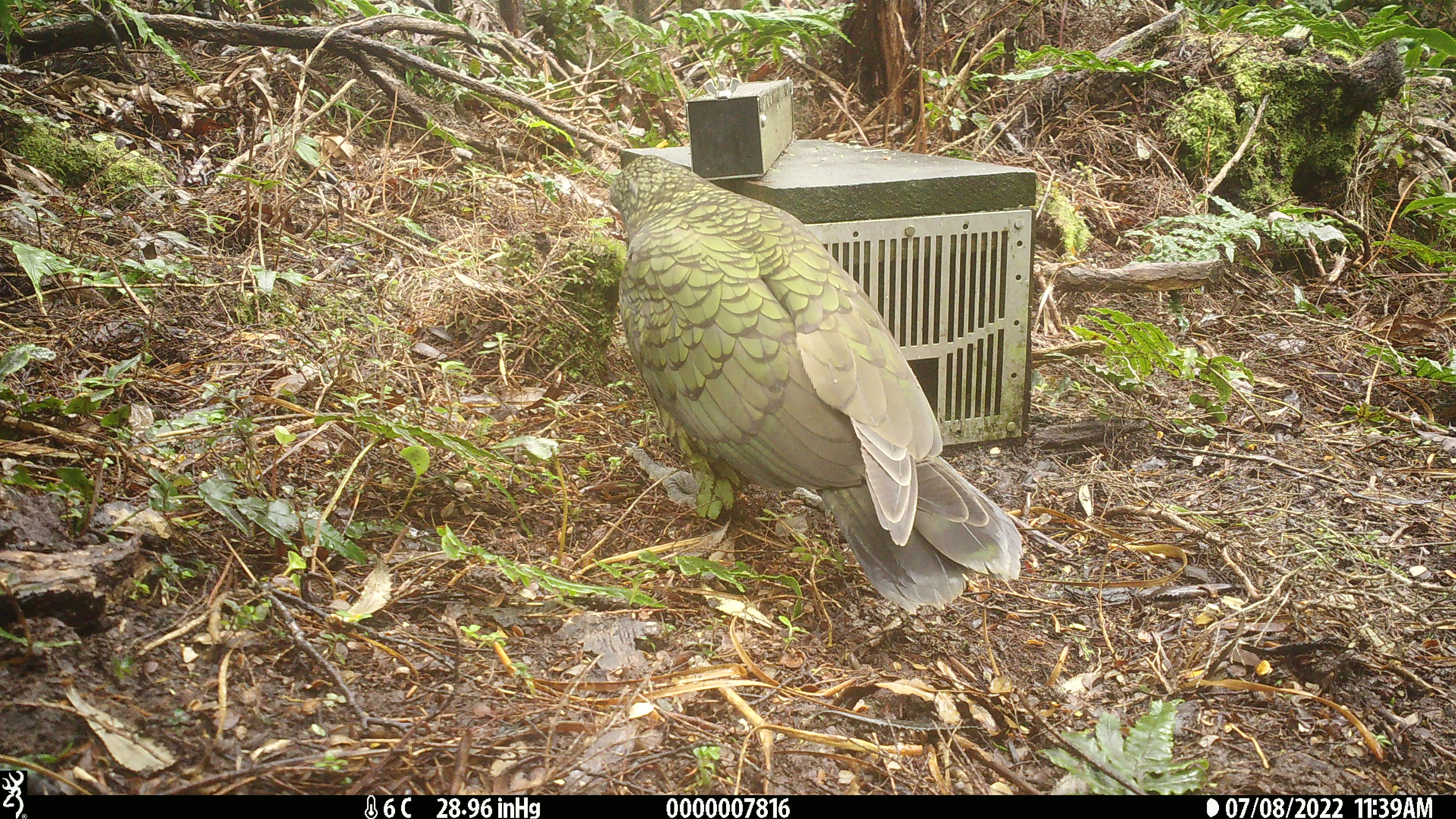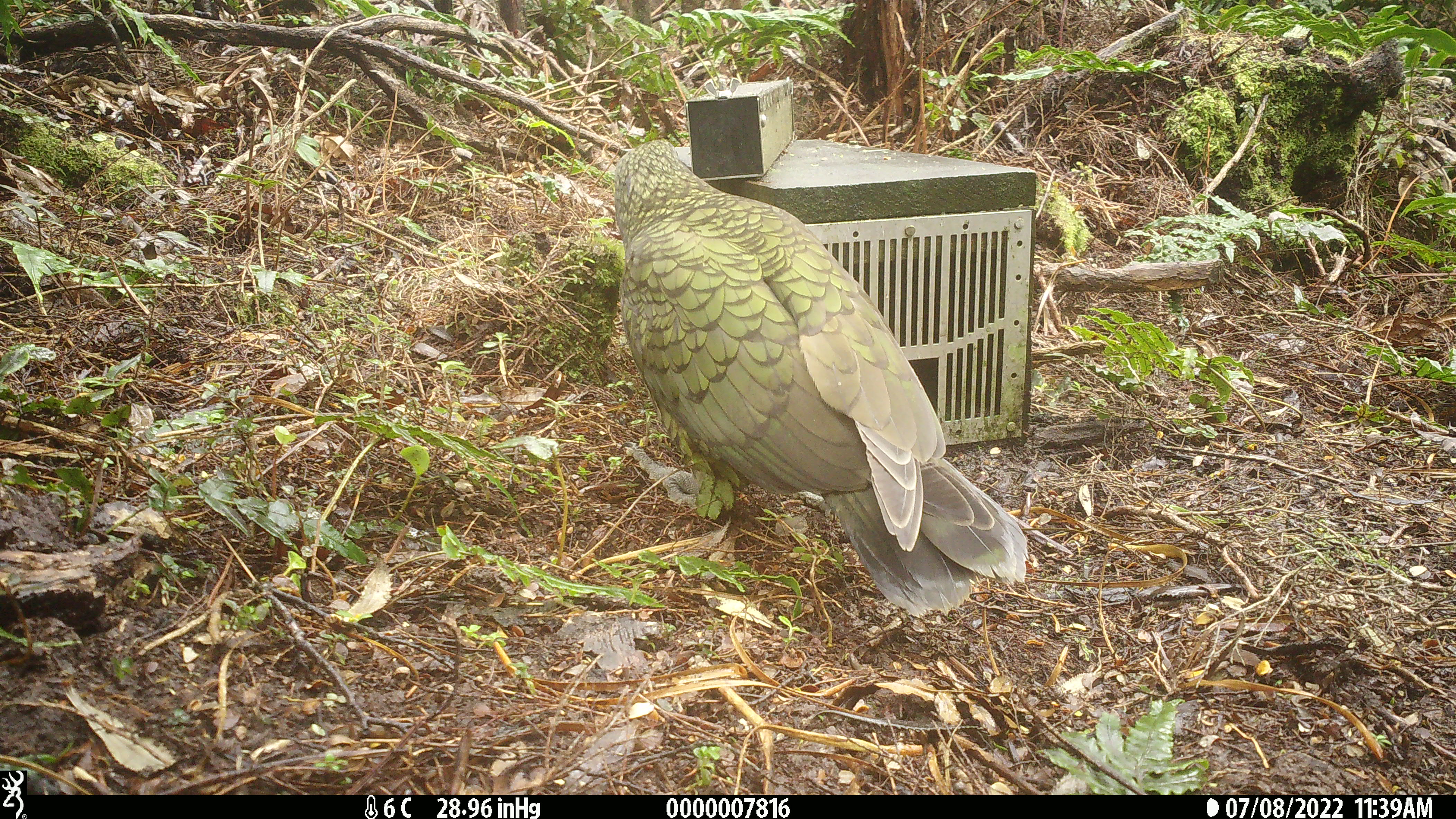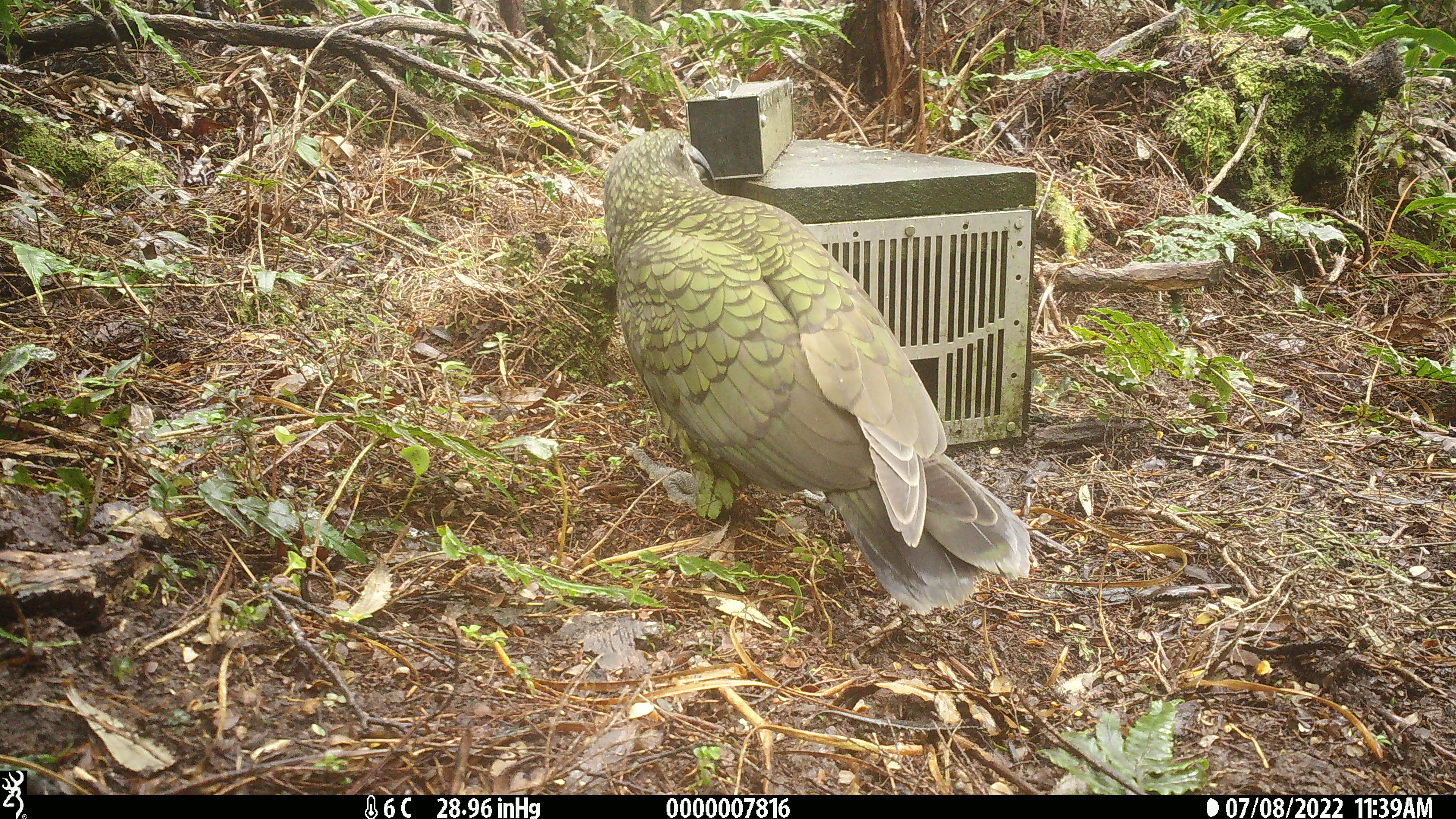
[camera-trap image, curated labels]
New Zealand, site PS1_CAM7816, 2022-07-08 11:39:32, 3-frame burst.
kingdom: Animalia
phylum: Chordata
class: Aves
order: Psittaciformes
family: Strigopidae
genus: Nestor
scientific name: Nestor notabilis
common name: kea